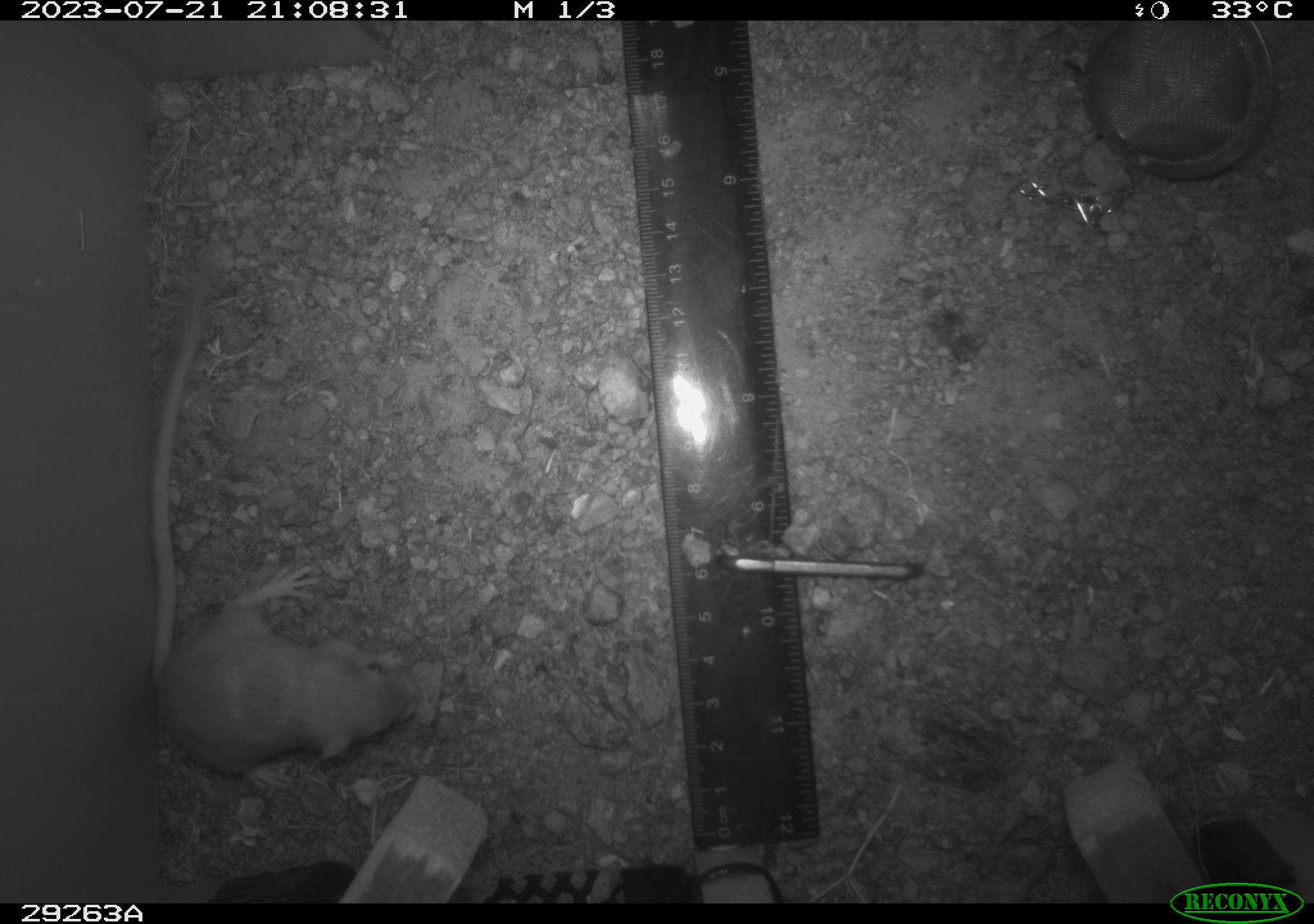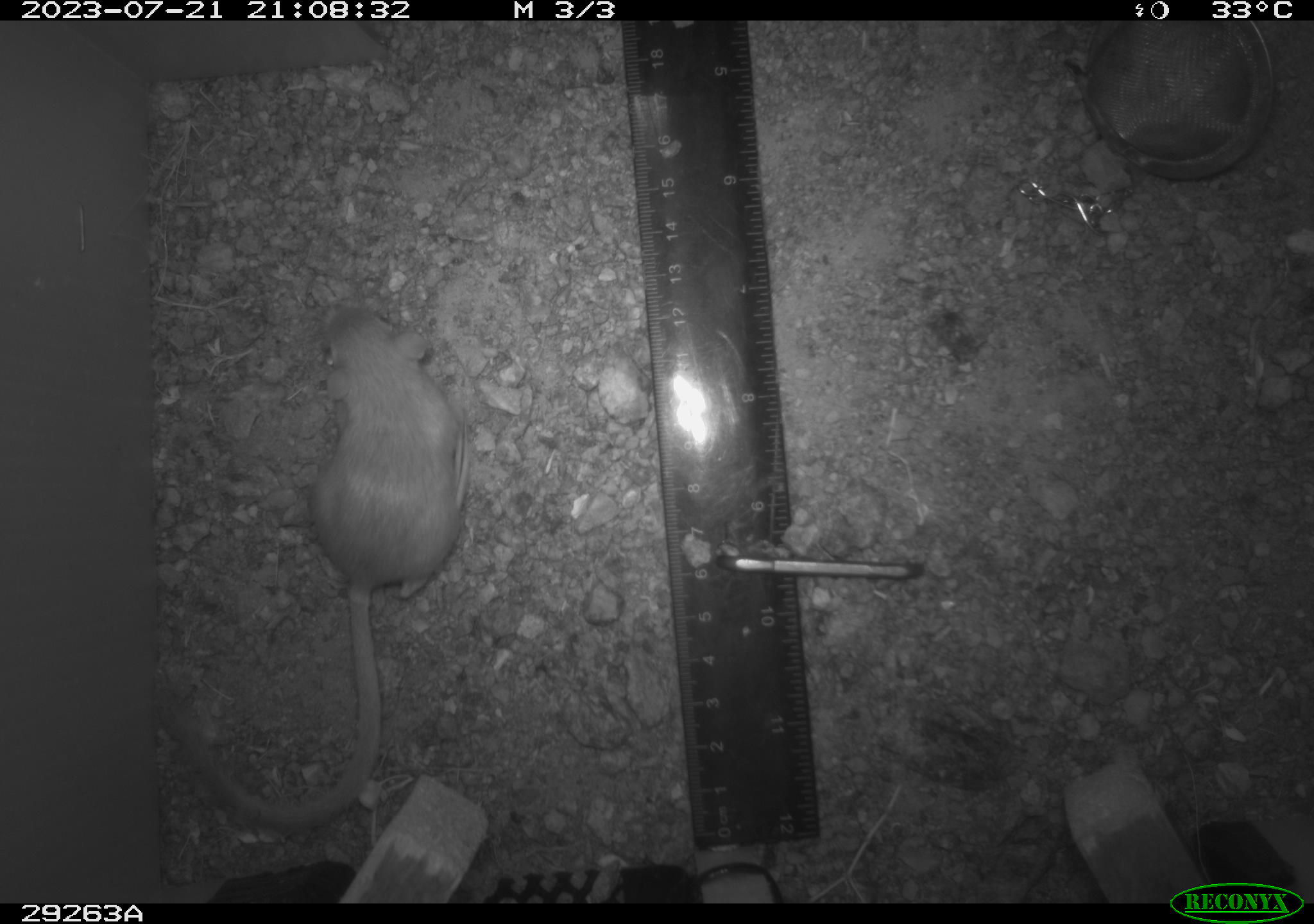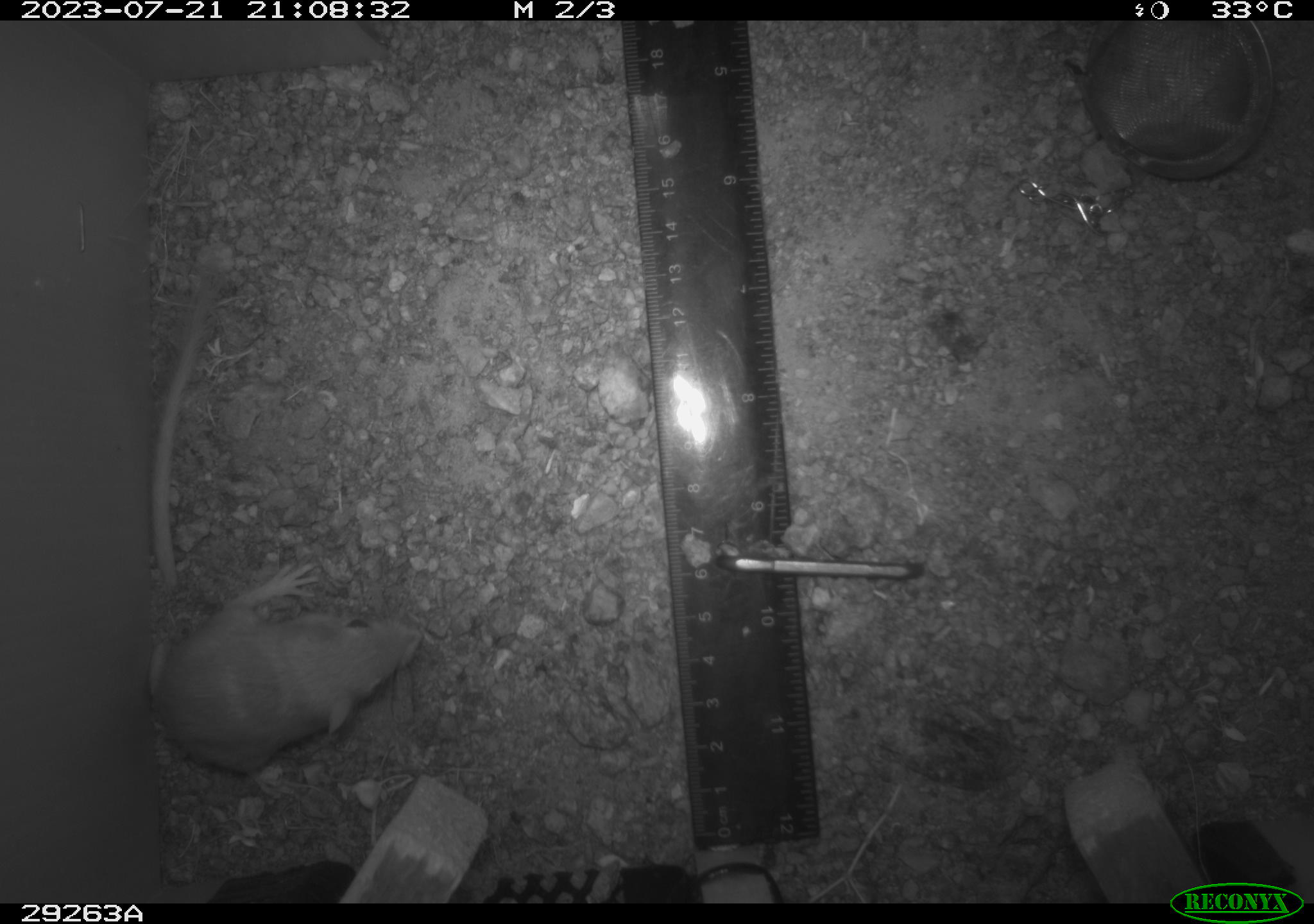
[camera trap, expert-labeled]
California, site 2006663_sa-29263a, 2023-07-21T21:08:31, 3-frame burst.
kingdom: Animalia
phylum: Chordata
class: Mammalia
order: Rodentia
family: Heteromyidae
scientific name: Heteromyidae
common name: kangaroo rats and pocket mice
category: heteromyidae family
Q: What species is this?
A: Heteromyidae family (kangaroo rats and pocket mice) (Heteromyidae).